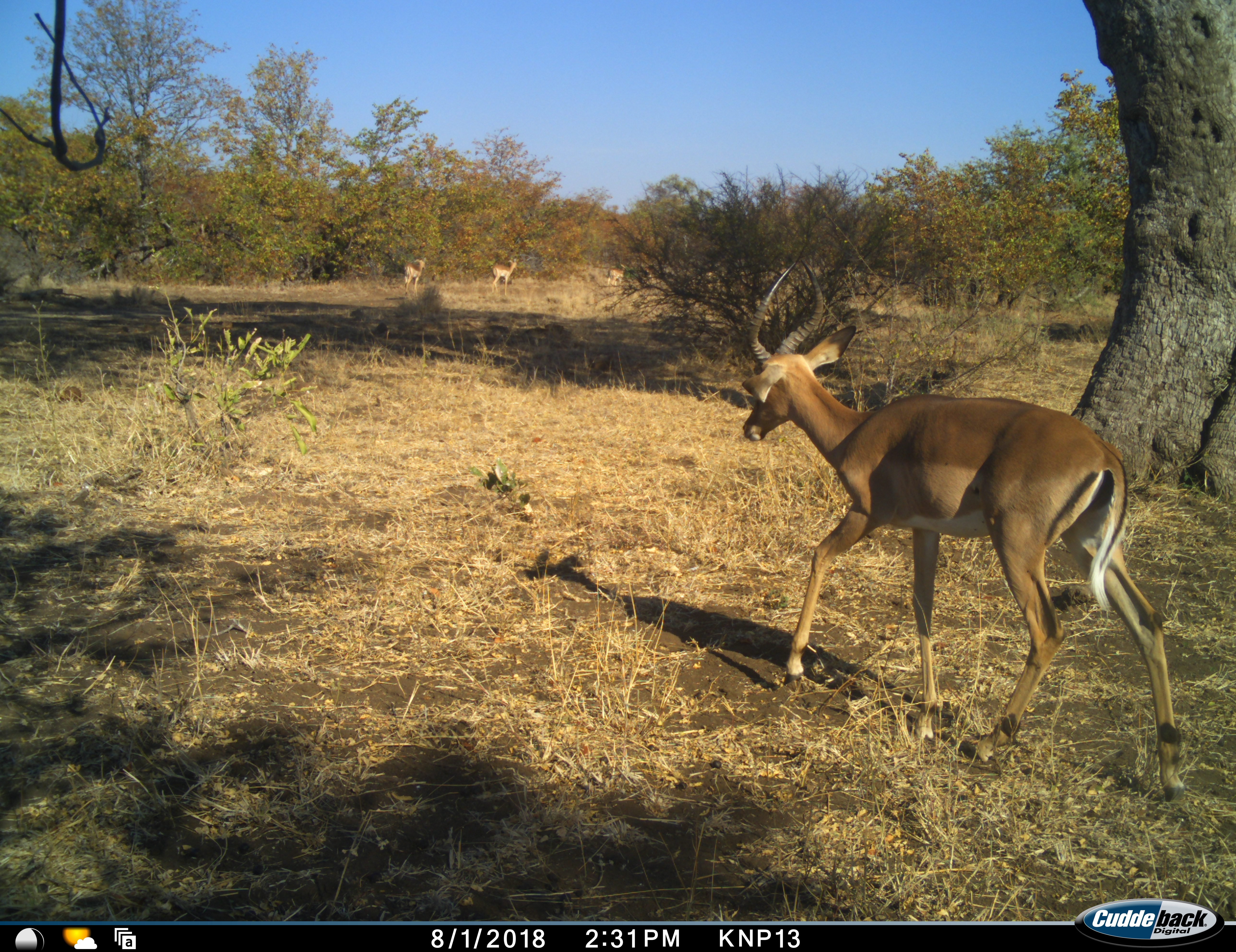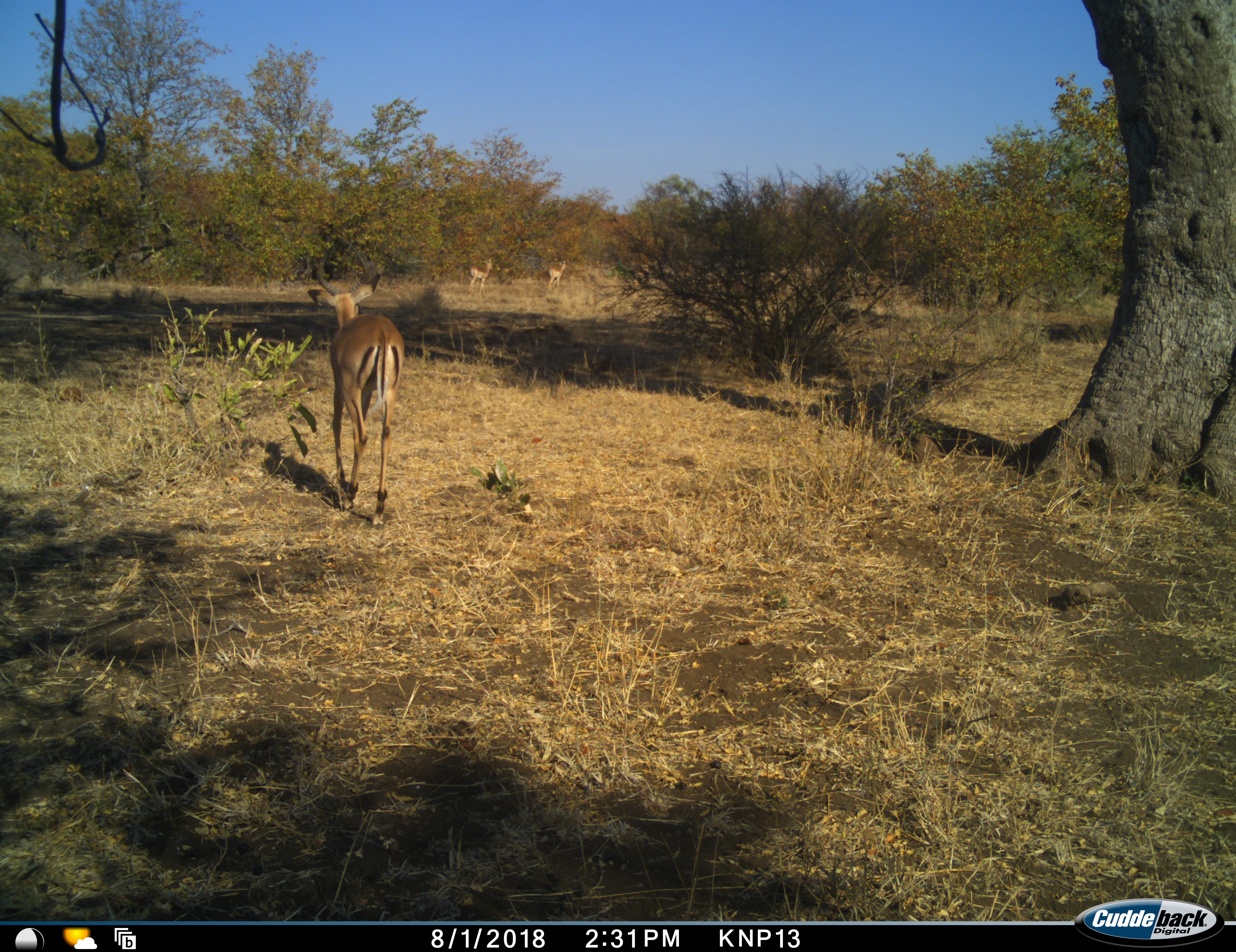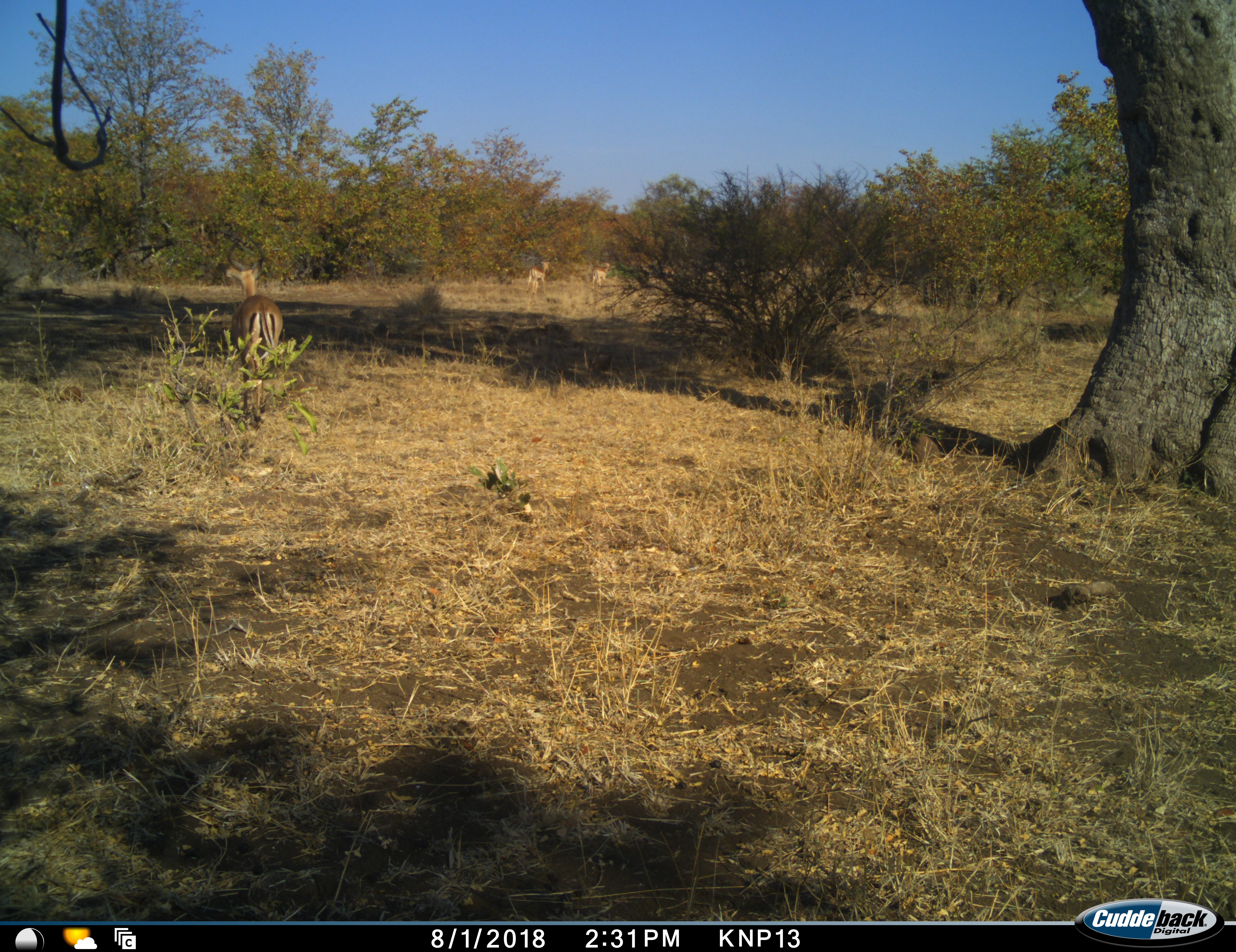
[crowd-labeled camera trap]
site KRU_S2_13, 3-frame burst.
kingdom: Animalia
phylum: Chordata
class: Mammalia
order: Artiodactyla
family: Bovidae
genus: Aepyceros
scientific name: Aepyceros melampus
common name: impala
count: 4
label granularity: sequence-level